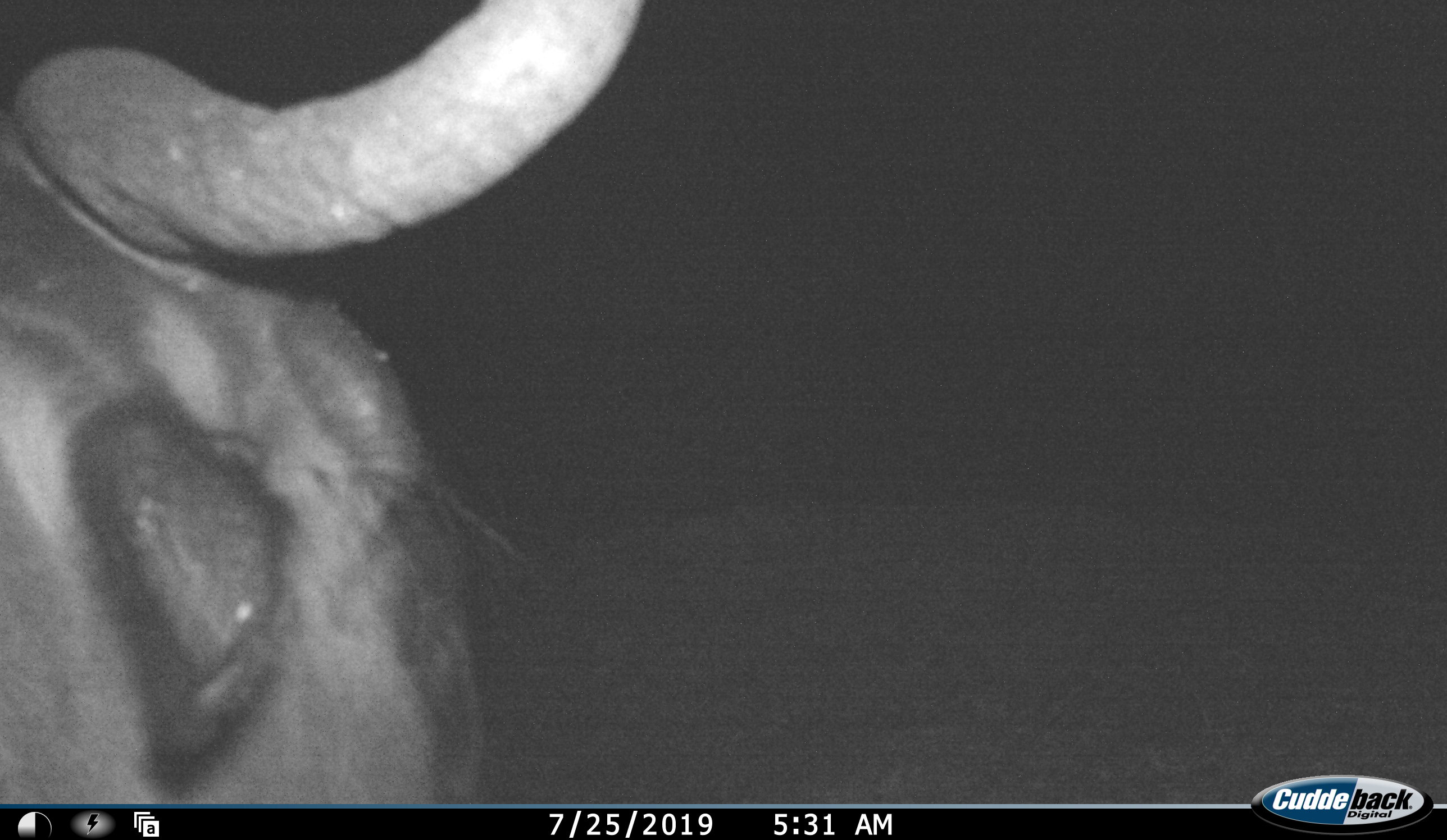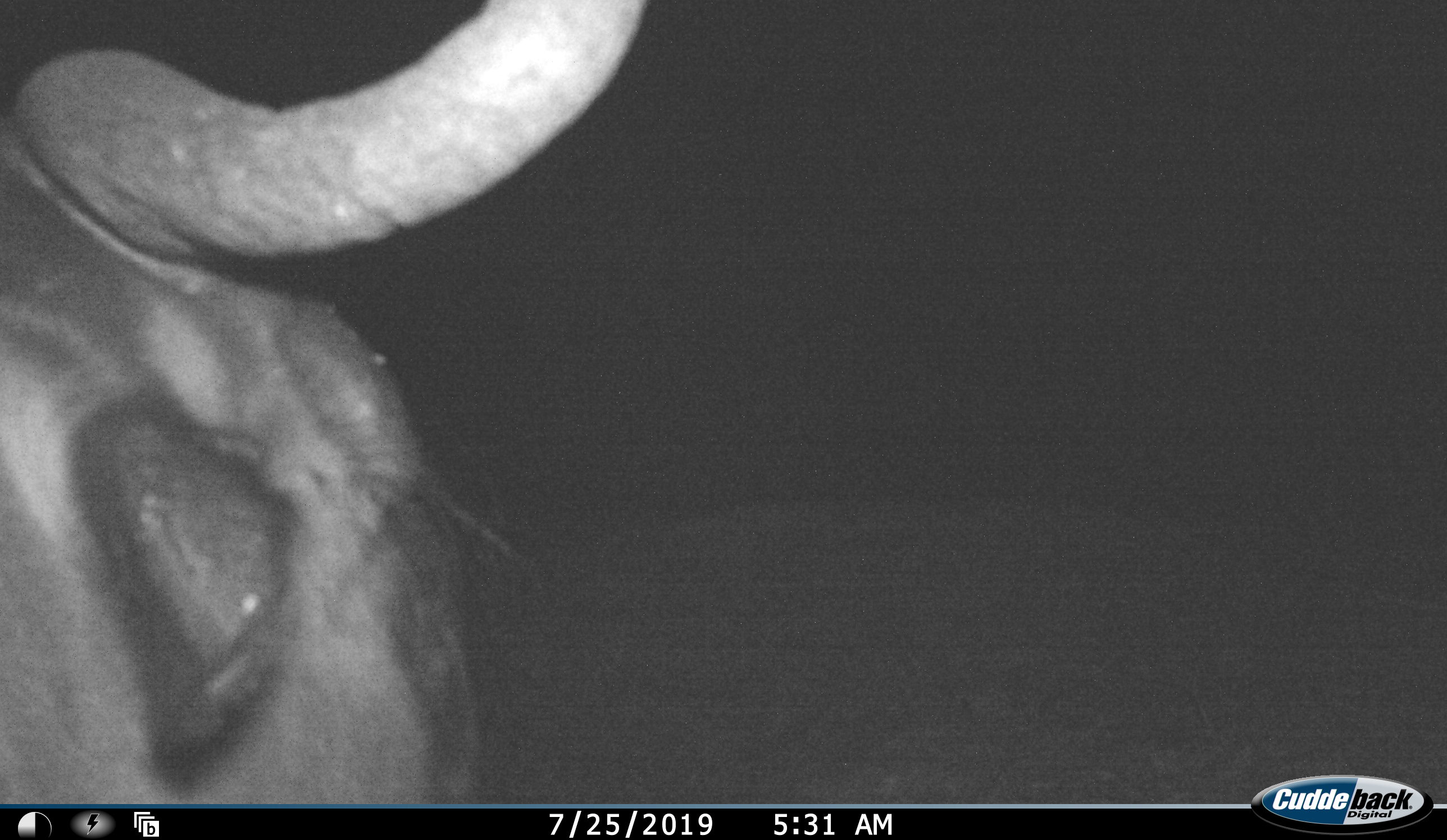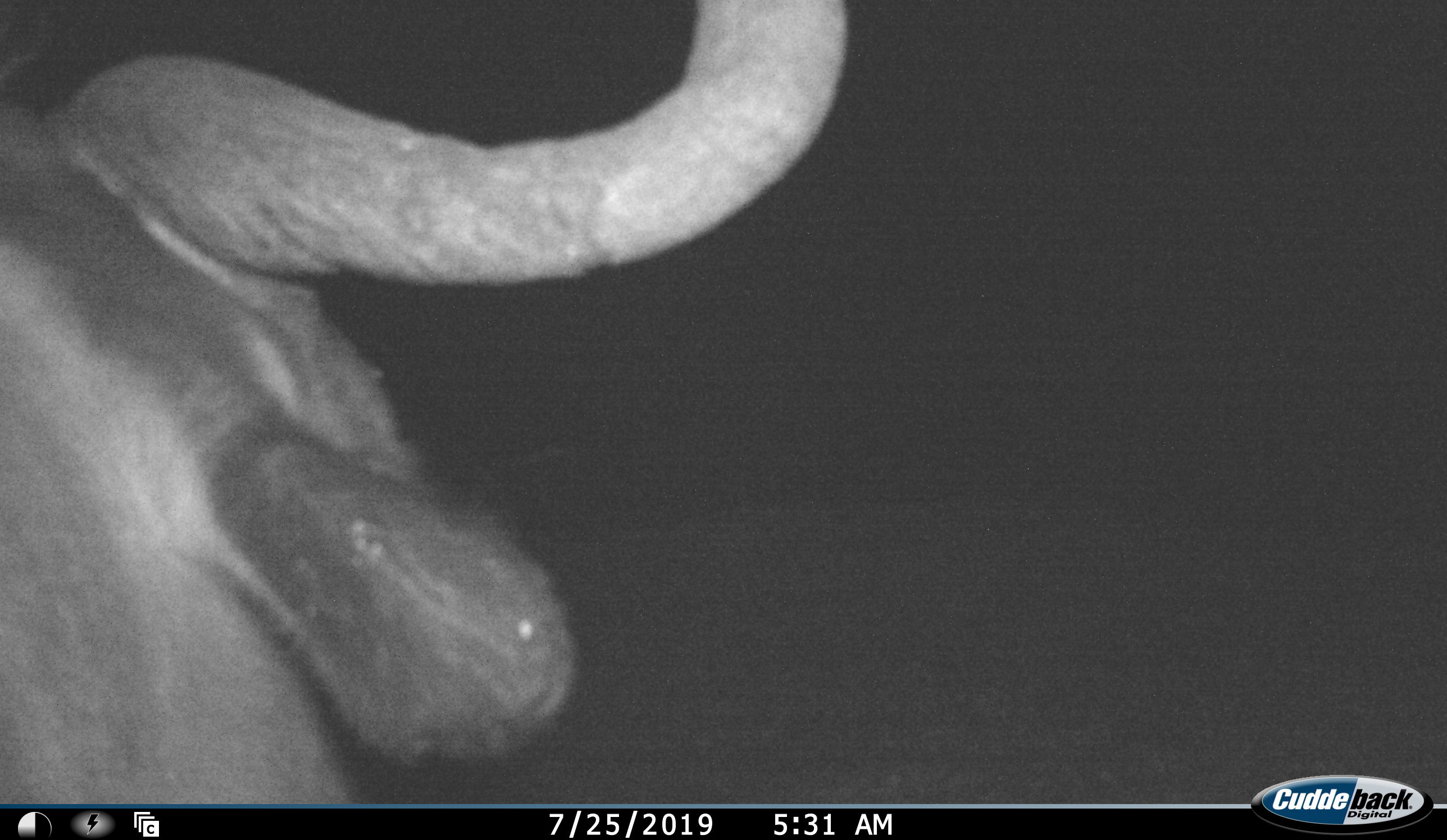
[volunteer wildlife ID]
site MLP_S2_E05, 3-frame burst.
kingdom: Animalia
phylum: Chordata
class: Mammalia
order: Artiodactyla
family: Bovidae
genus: Connochaetes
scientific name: Connochaetes taurinus taurinus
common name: blue wildebeest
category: wildebeestblue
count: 1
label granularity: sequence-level